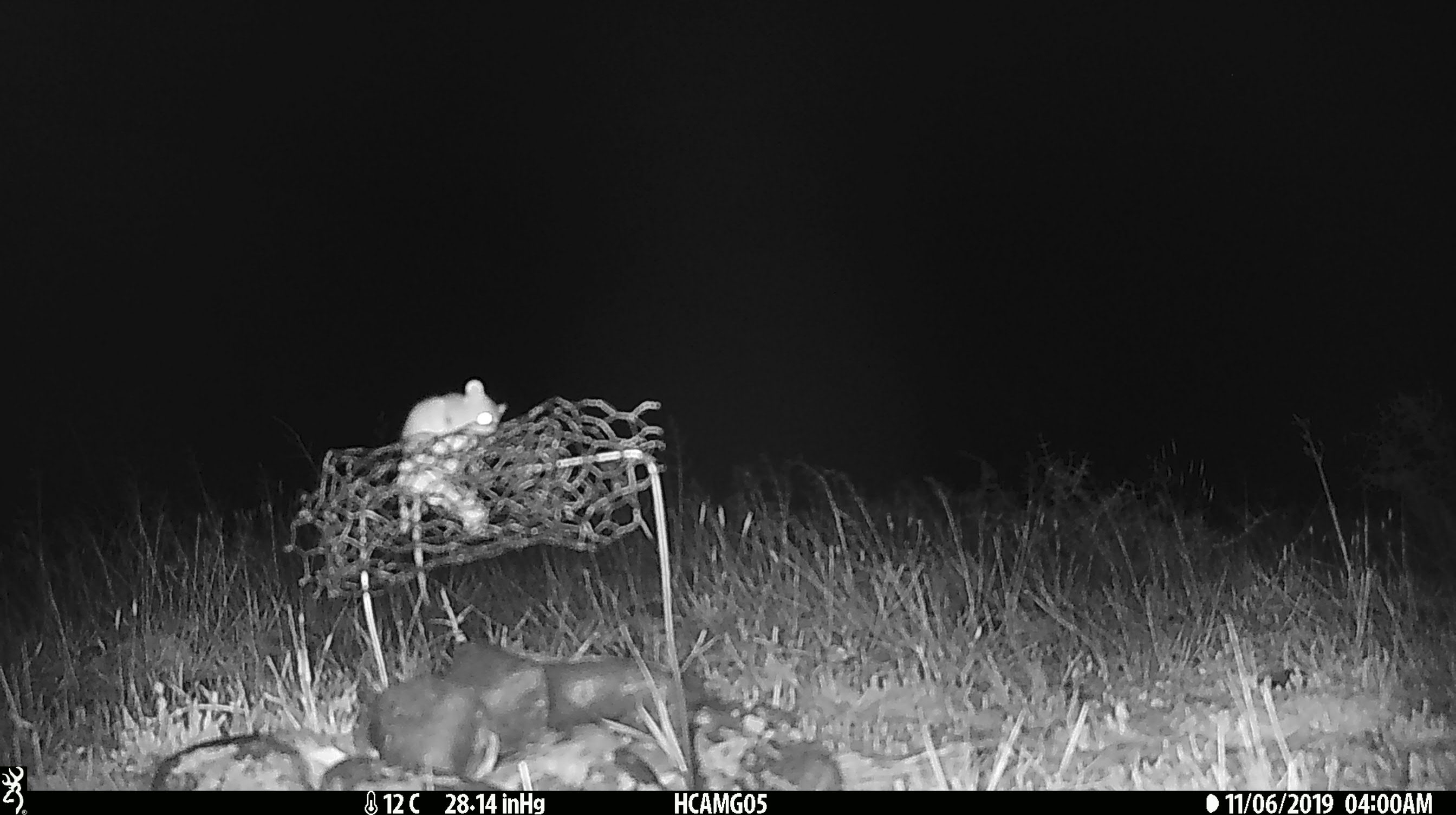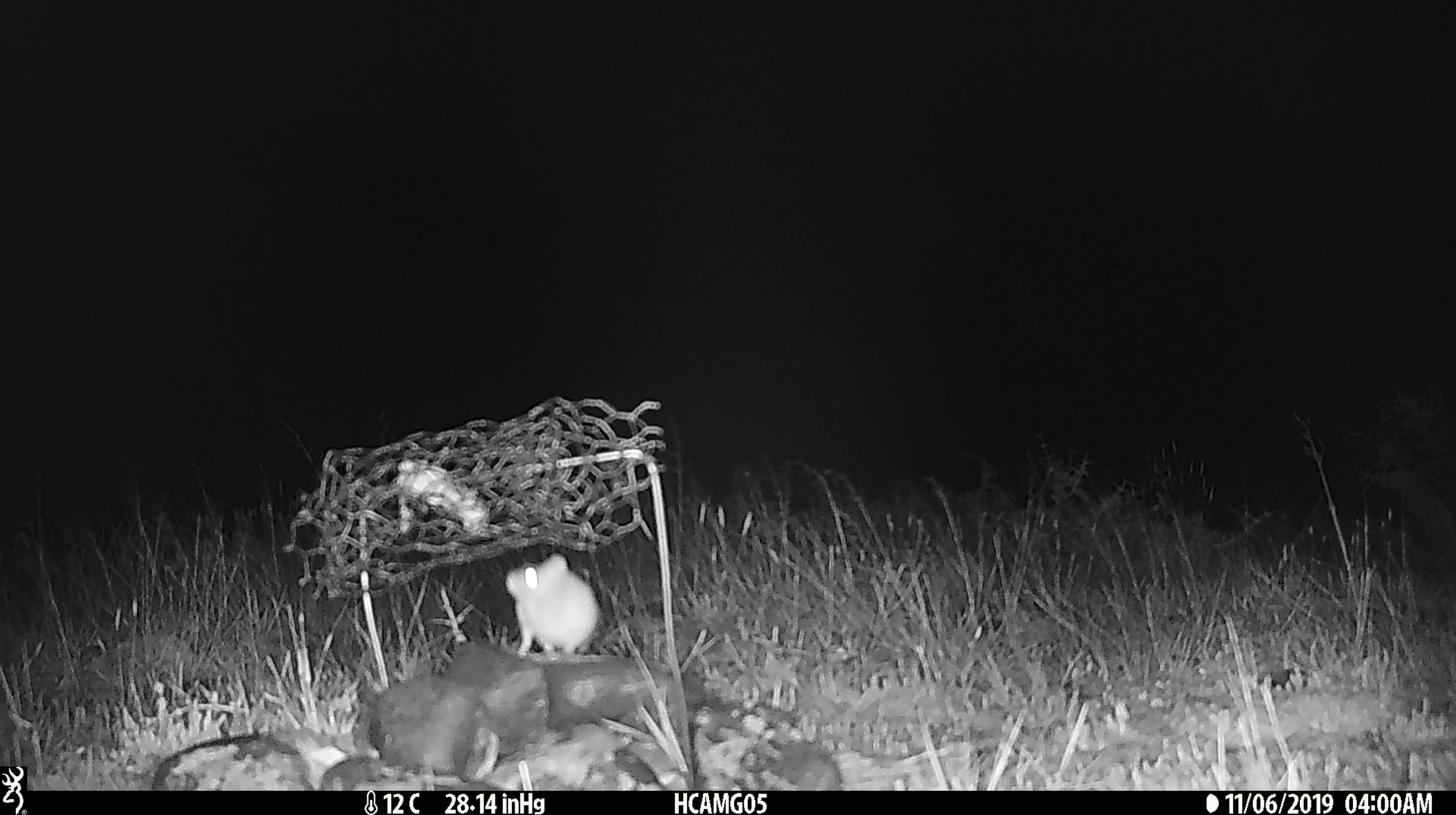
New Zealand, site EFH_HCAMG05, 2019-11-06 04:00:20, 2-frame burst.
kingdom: Animalia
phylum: Chordata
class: Mammalia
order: Rodentia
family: Muridae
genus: Mus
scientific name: Mus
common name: mouse